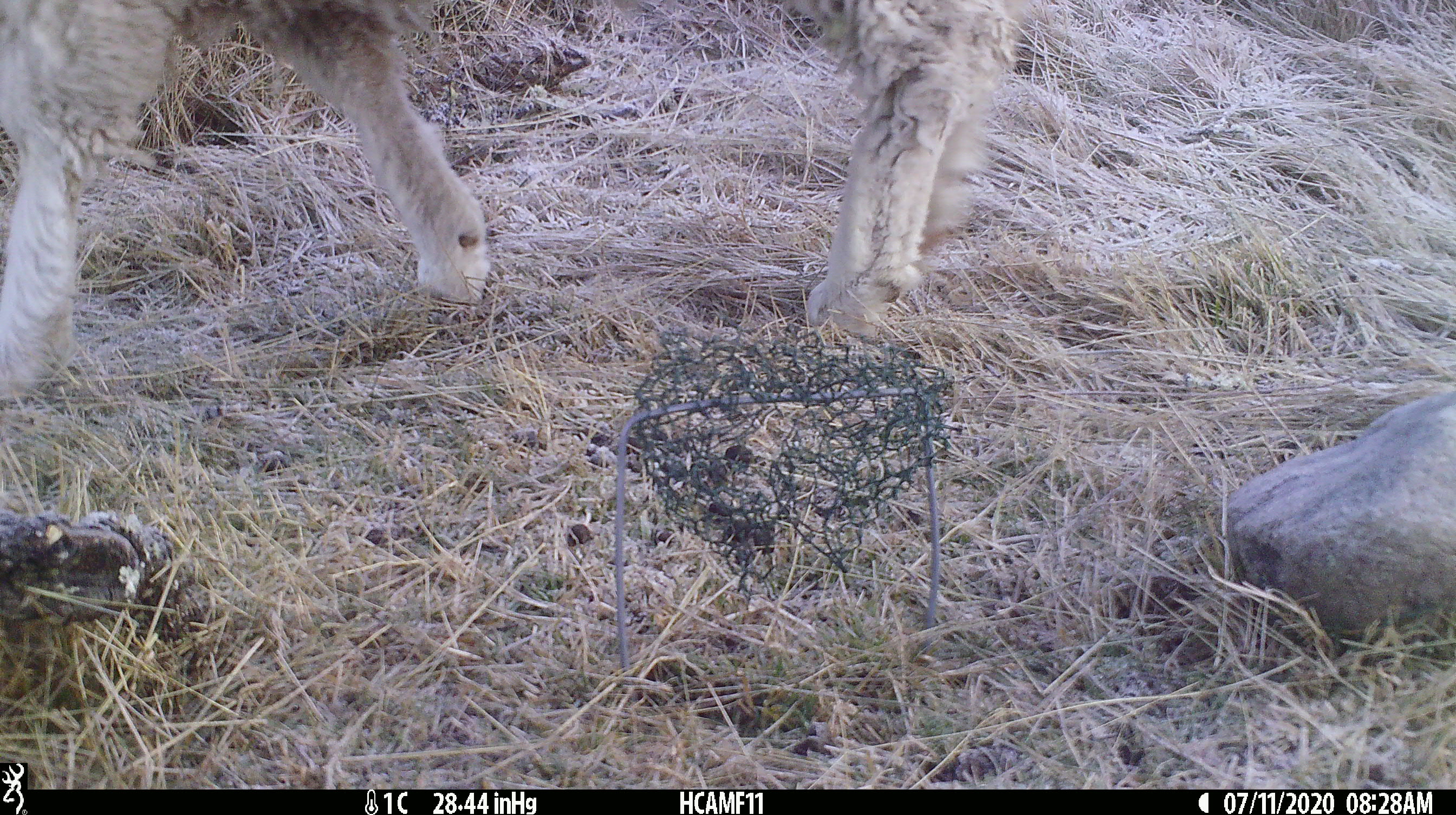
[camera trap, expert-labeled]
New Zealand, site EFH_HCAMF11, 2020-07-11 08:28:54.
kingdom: Animalia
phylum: Chordata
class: Mammalia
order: Artiodactyla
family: Bovidae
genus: Ovis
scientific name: Ovis aries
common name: domestic sheep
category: sheep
Sheep (domestic sheep) (Ovis aries).